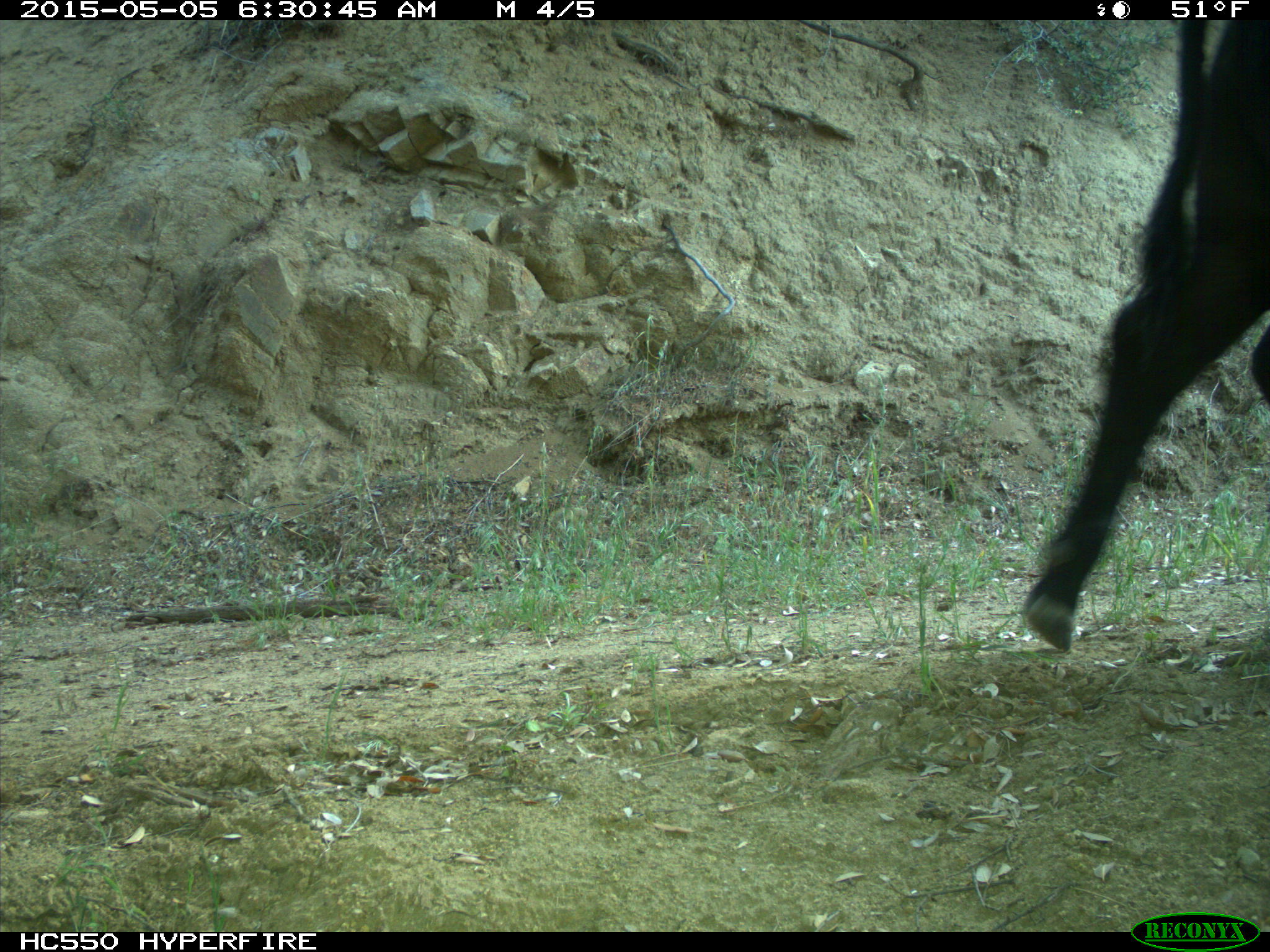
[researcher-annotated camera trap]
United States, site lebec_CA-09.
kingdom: Animalia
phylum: Chordata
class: Mammalia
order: Artiodactyla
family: Bovidae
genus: Bos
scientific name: Bos taurus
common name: domestic cow